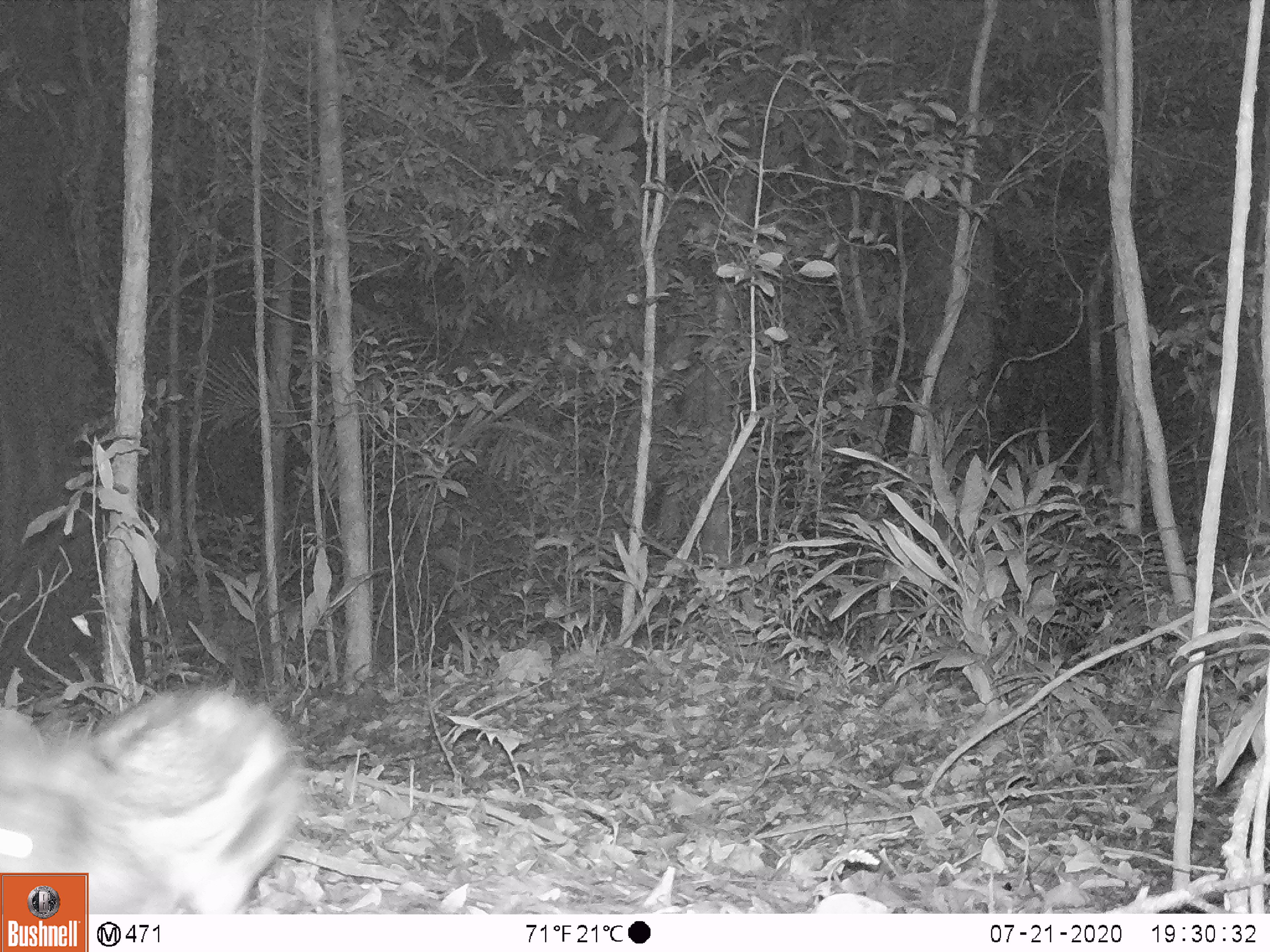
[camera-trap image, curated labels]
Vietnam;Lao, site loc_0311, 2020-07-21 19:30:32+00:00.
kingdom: Animalia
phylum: Chordata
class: Mammalia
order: Lagomorpha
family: Leporidae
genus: Nesolagus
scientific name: Nesolagus timminsi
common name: annamite striped rabbit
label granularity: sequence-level